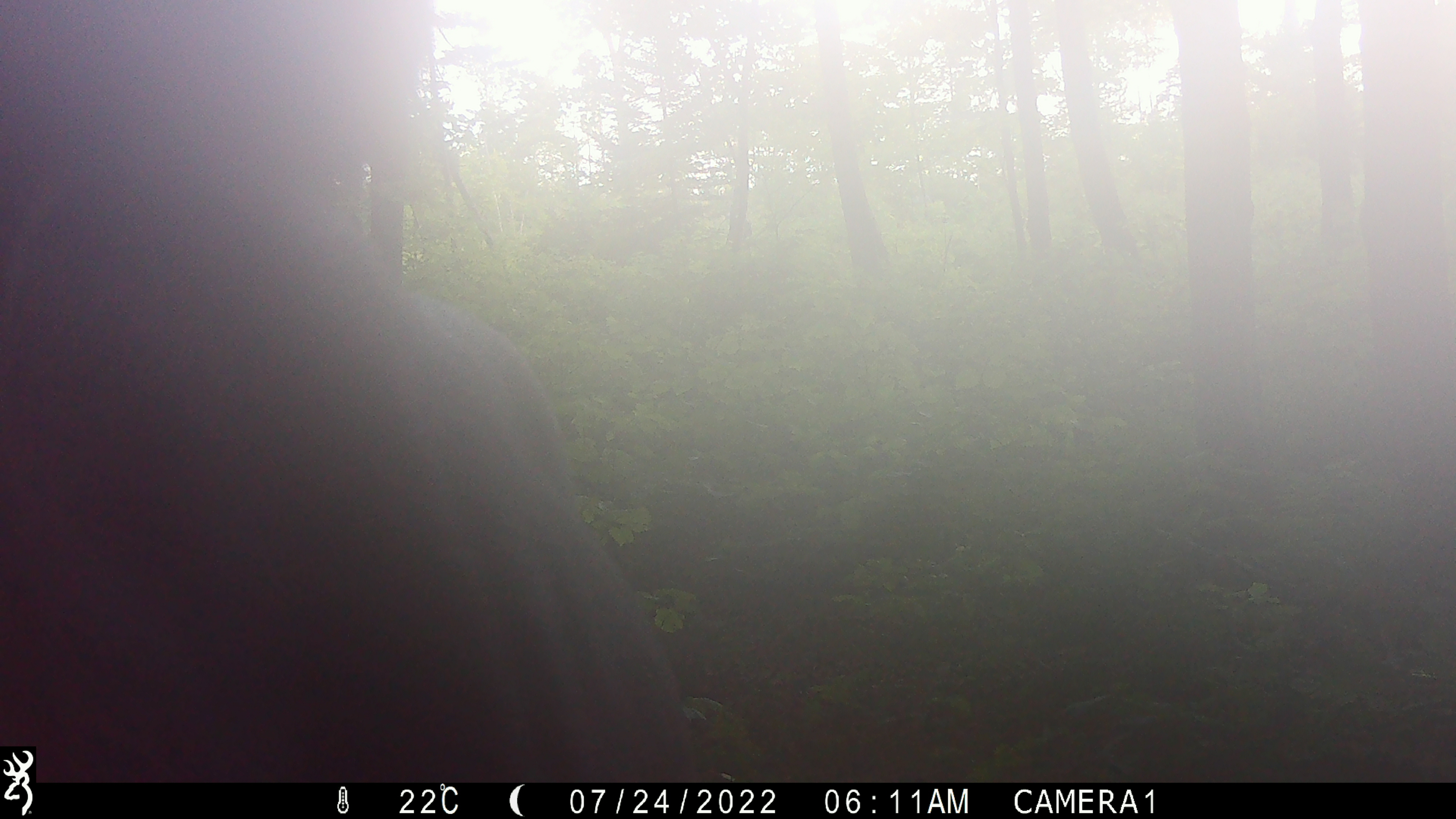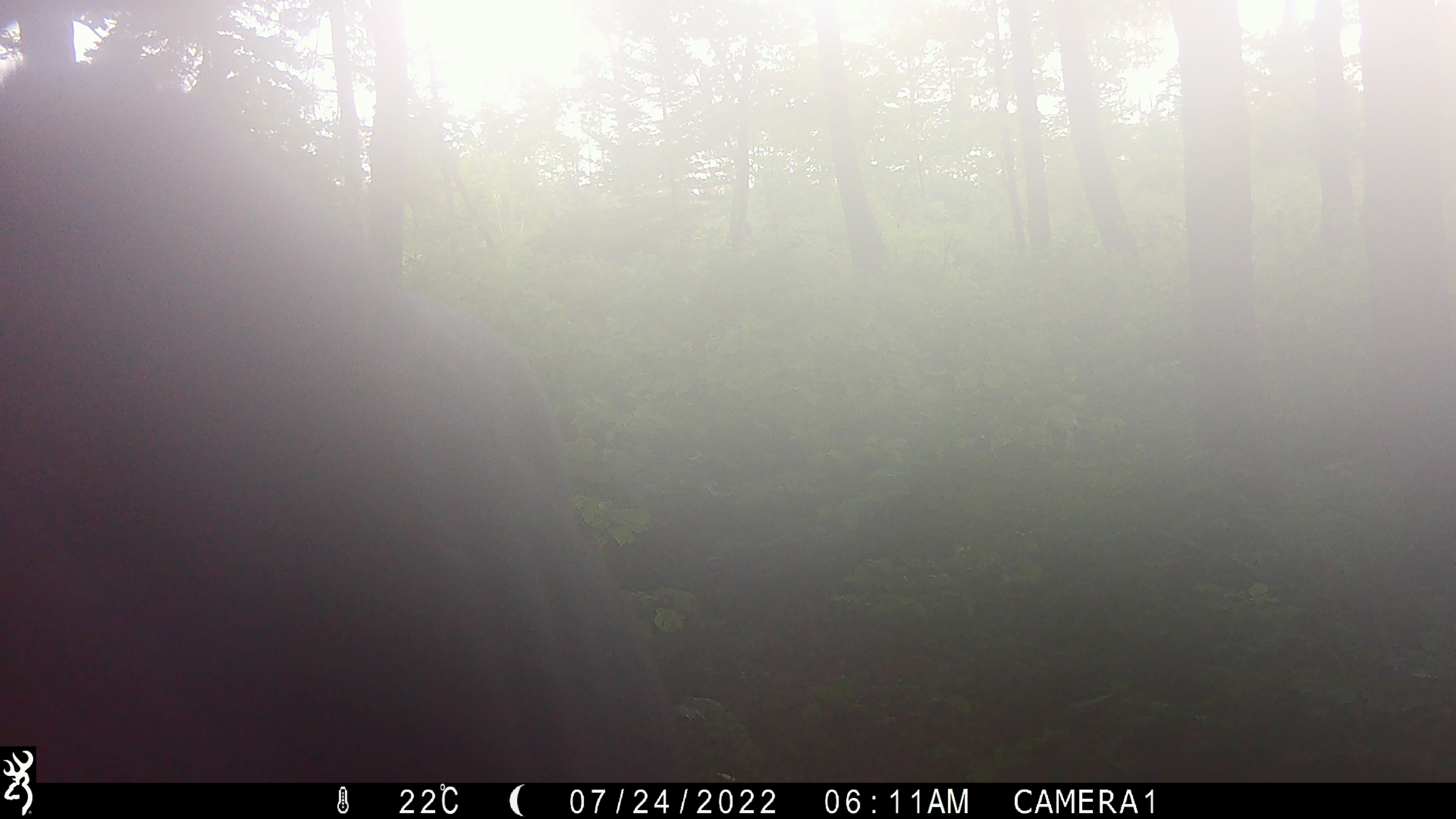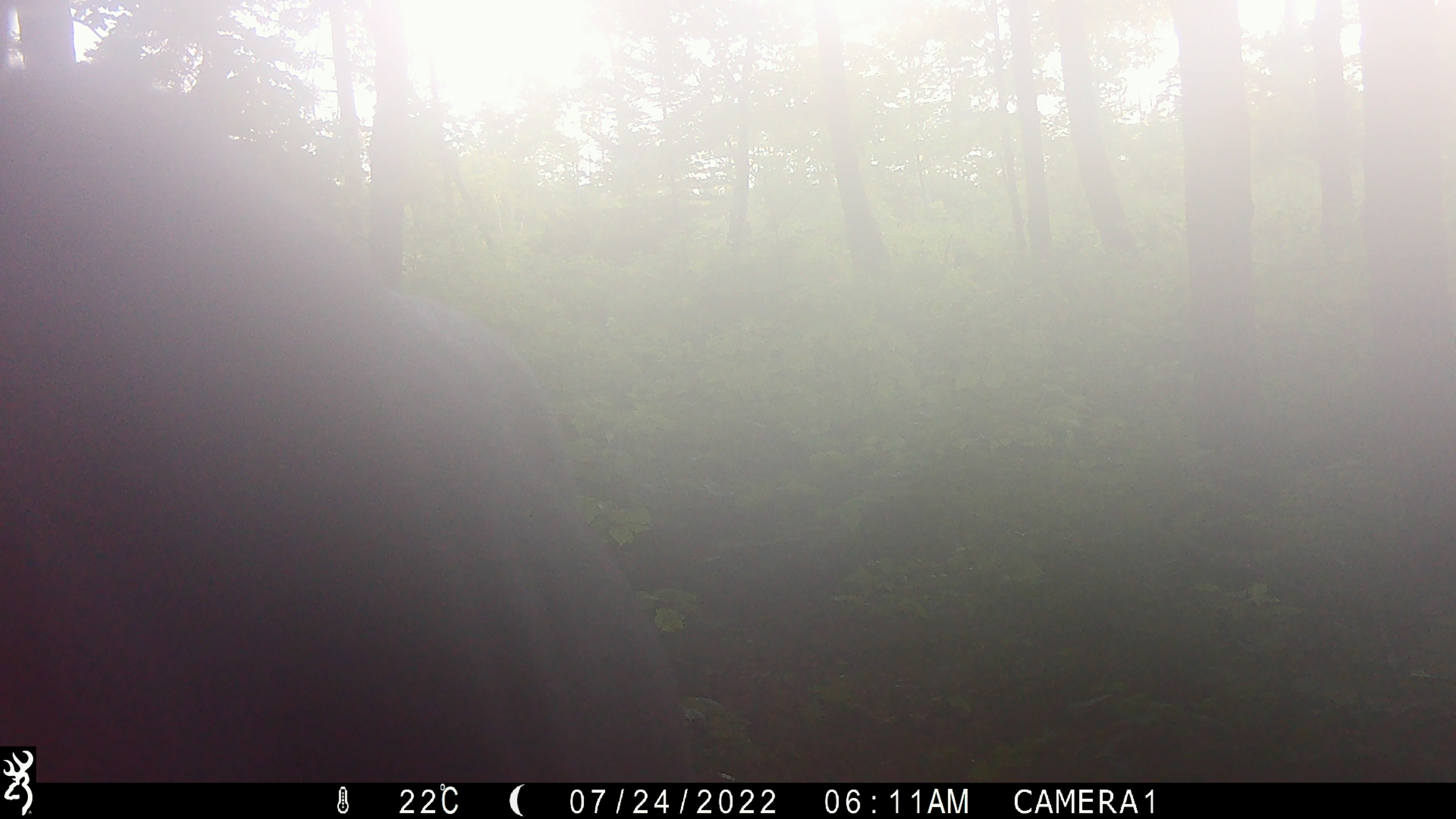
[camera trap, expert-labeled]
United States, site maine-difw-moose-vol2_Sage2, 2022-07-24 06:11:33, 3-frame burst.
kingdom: Animalia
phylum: Chordata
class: Mammalia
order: Artiodactyla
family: Cervidae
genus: Alces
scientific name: Alces alces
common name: moose